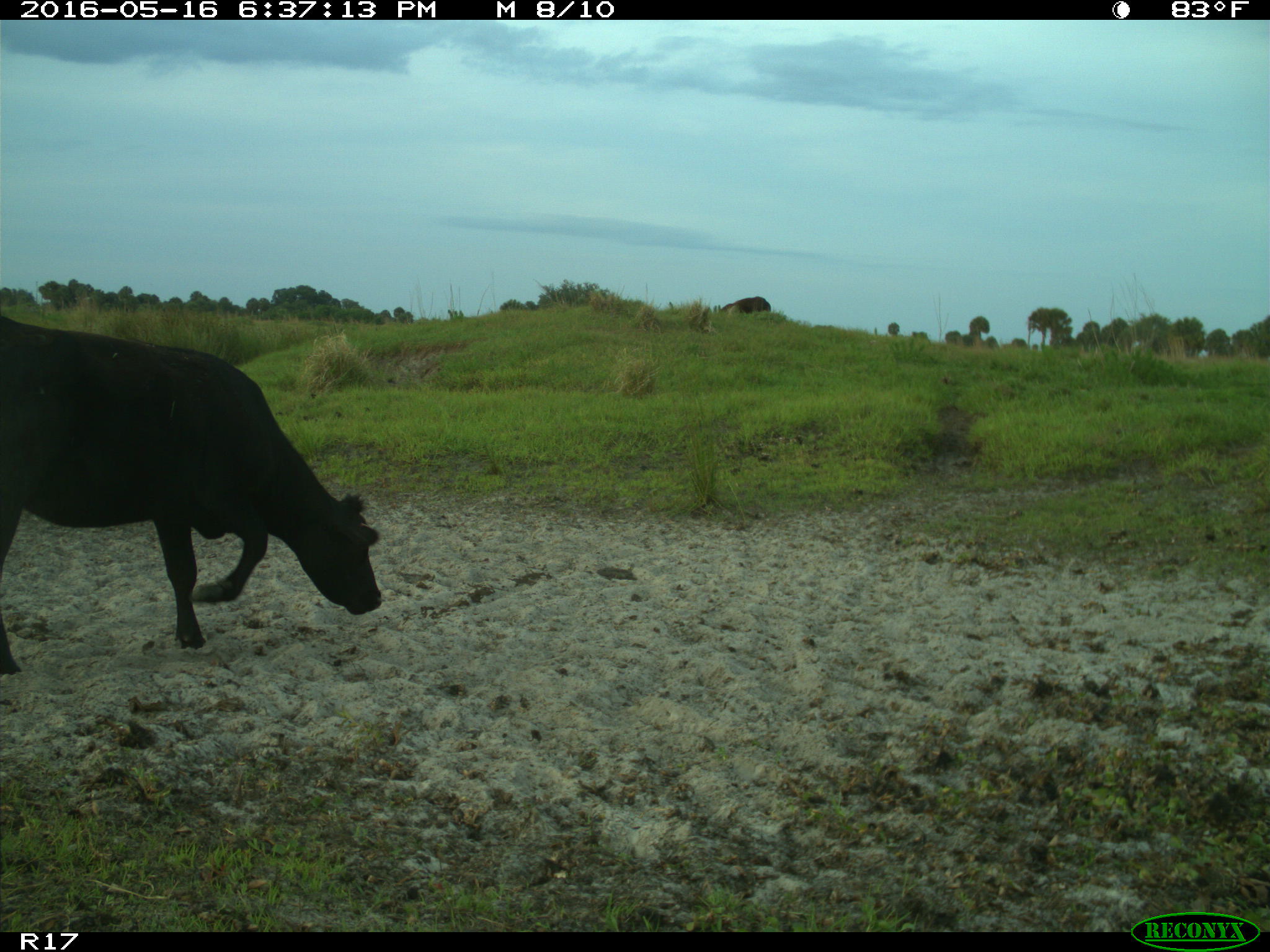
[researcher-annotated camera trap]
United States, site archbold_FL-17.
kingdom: Animalia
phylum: Chordata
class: Mammalia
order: Artiodactyla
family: Bovidae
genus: Bos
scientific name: Bos taurus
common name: domestic cow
Bos taurus (domestic cow).